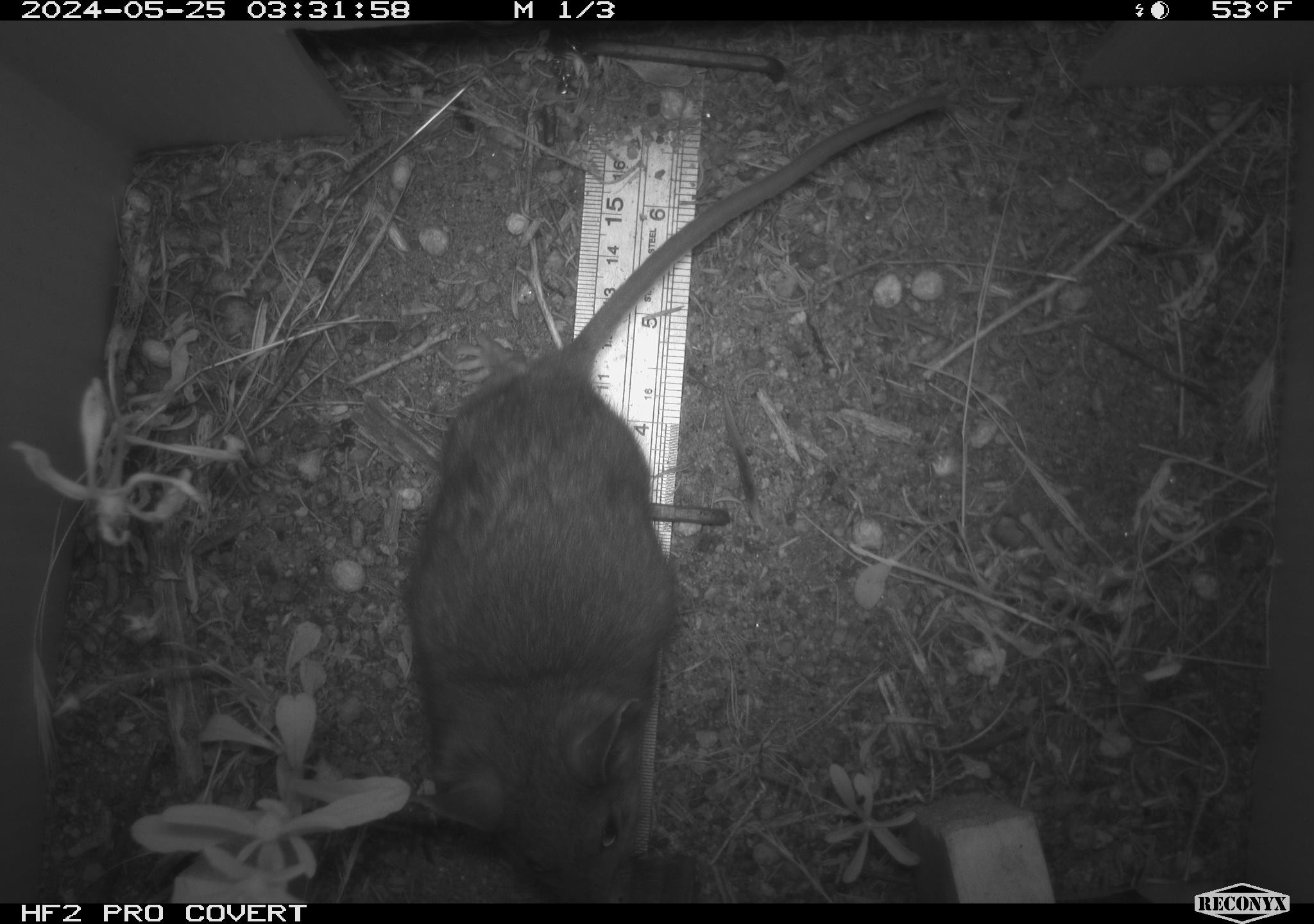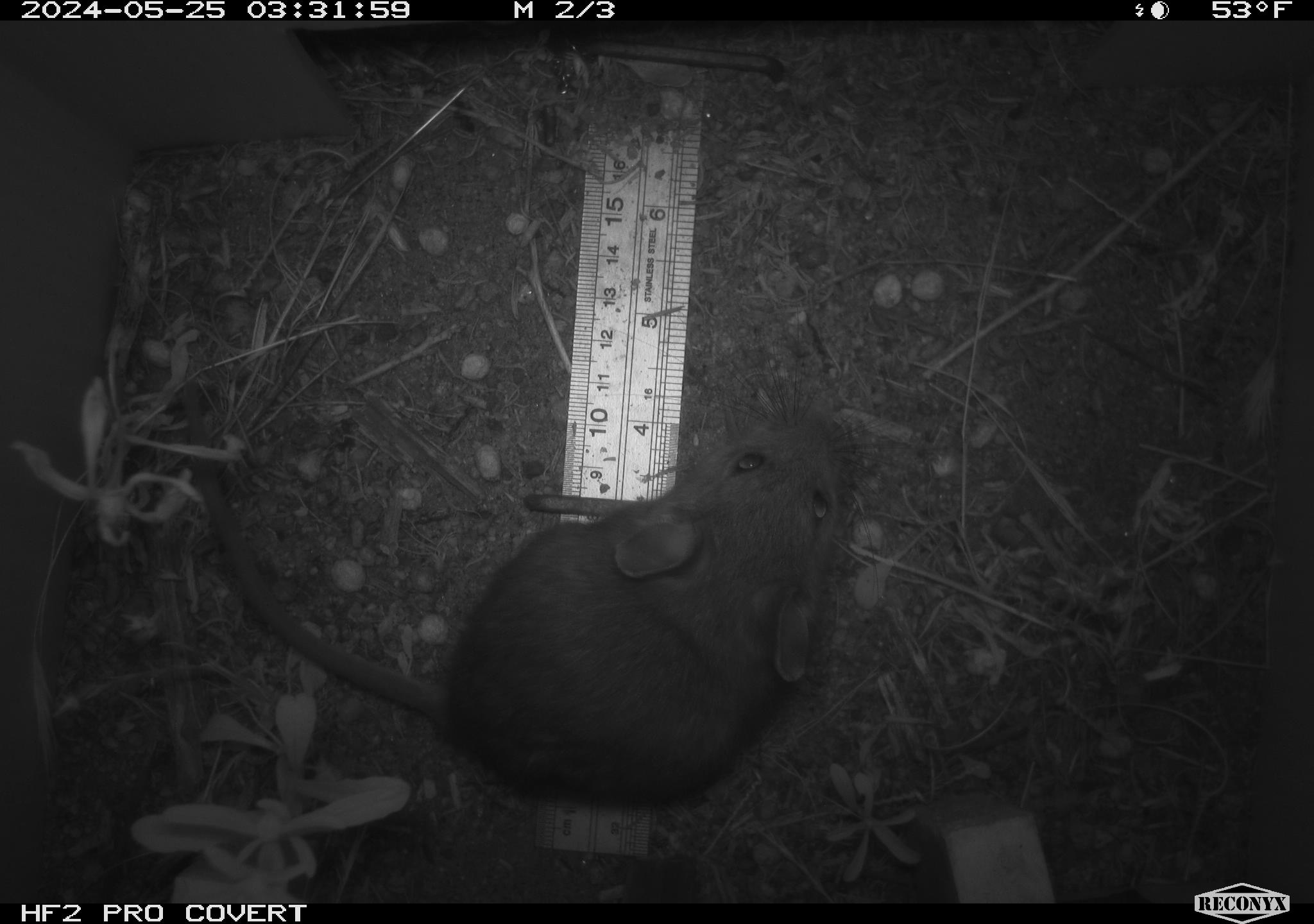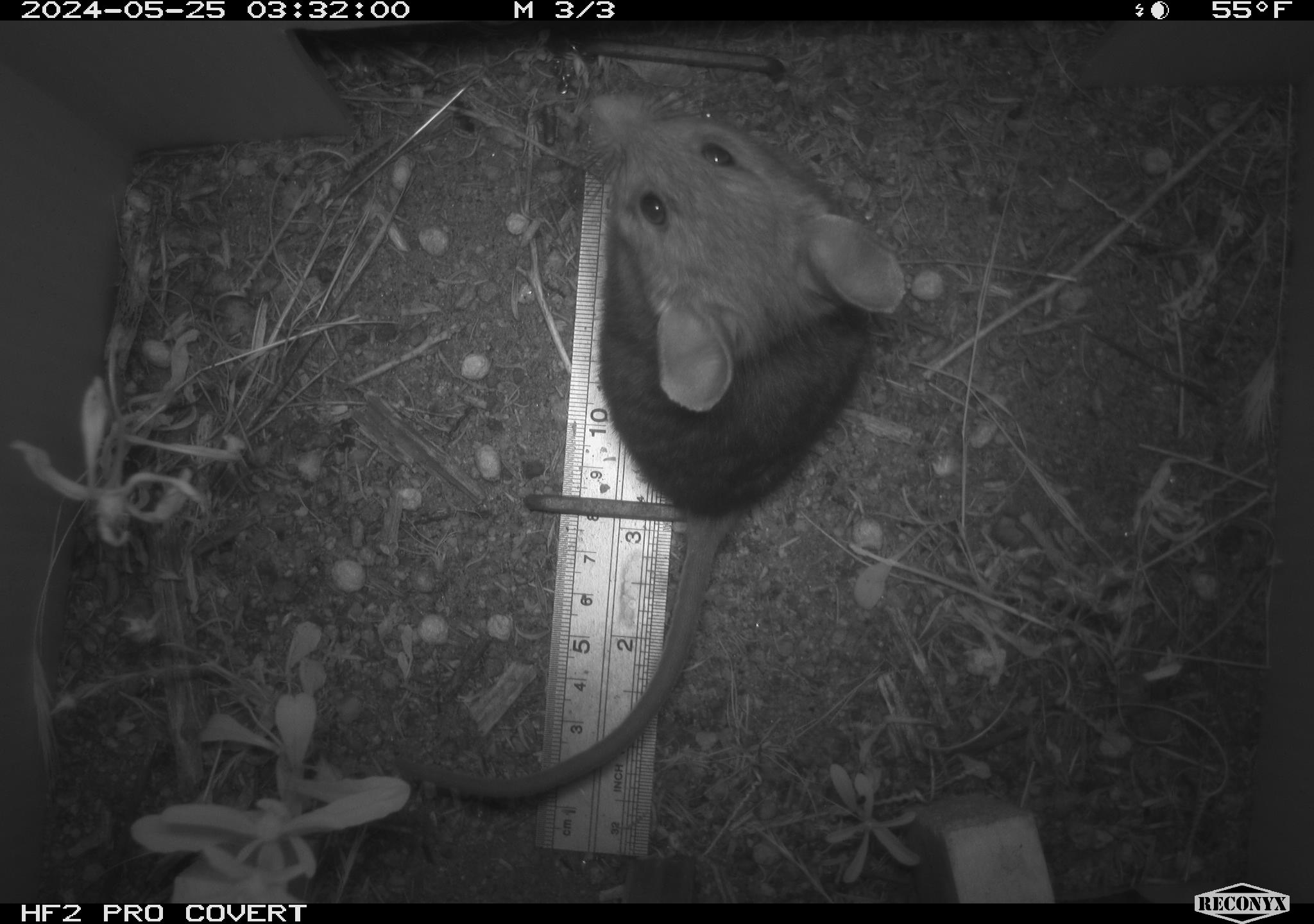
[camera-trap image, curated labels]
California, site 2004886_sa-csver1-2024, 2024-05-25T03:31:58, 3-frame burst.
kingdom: Animalia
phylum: Chordata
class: Mammalia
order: Rodentia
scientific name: Rodentia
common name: rodent